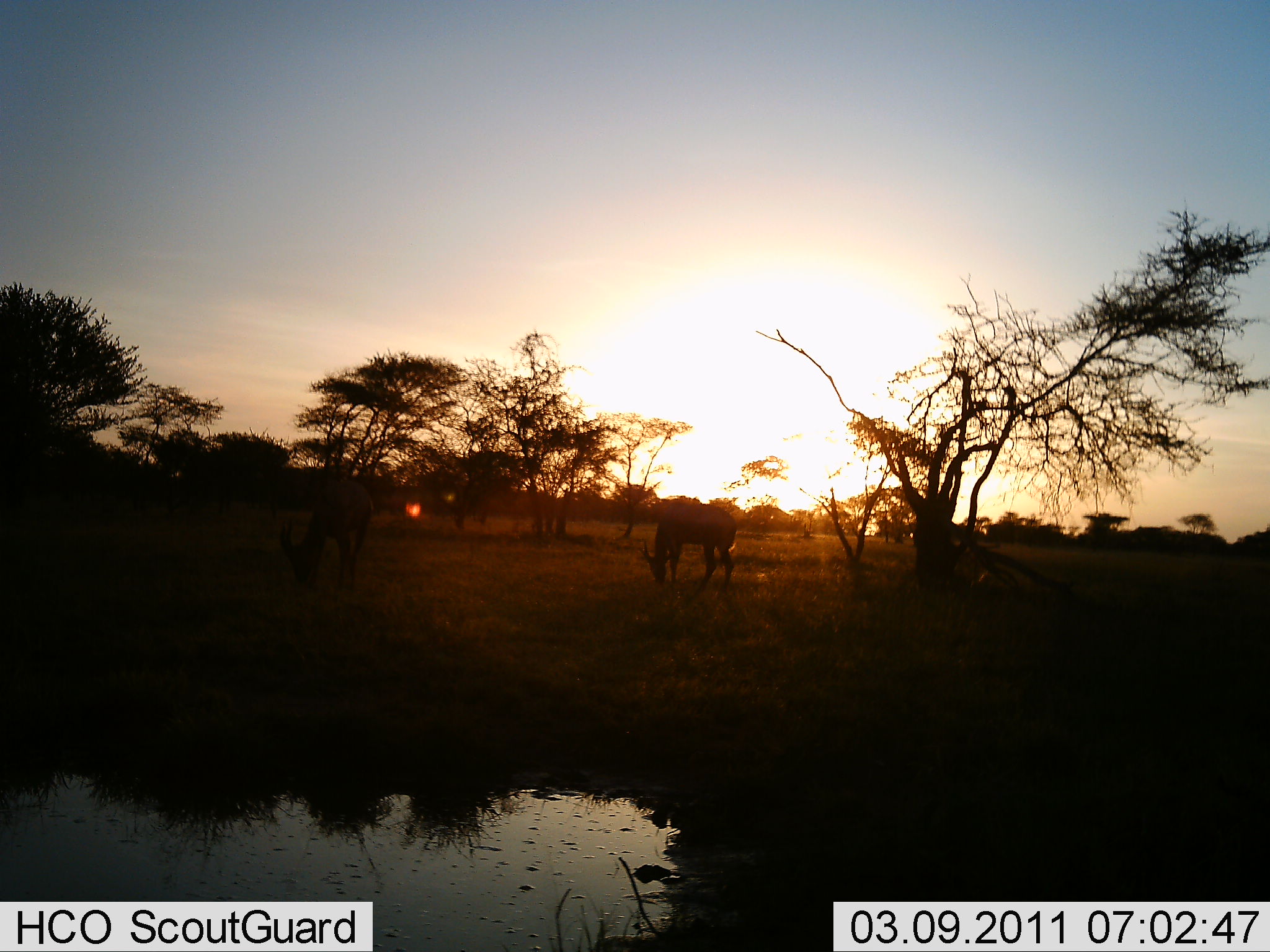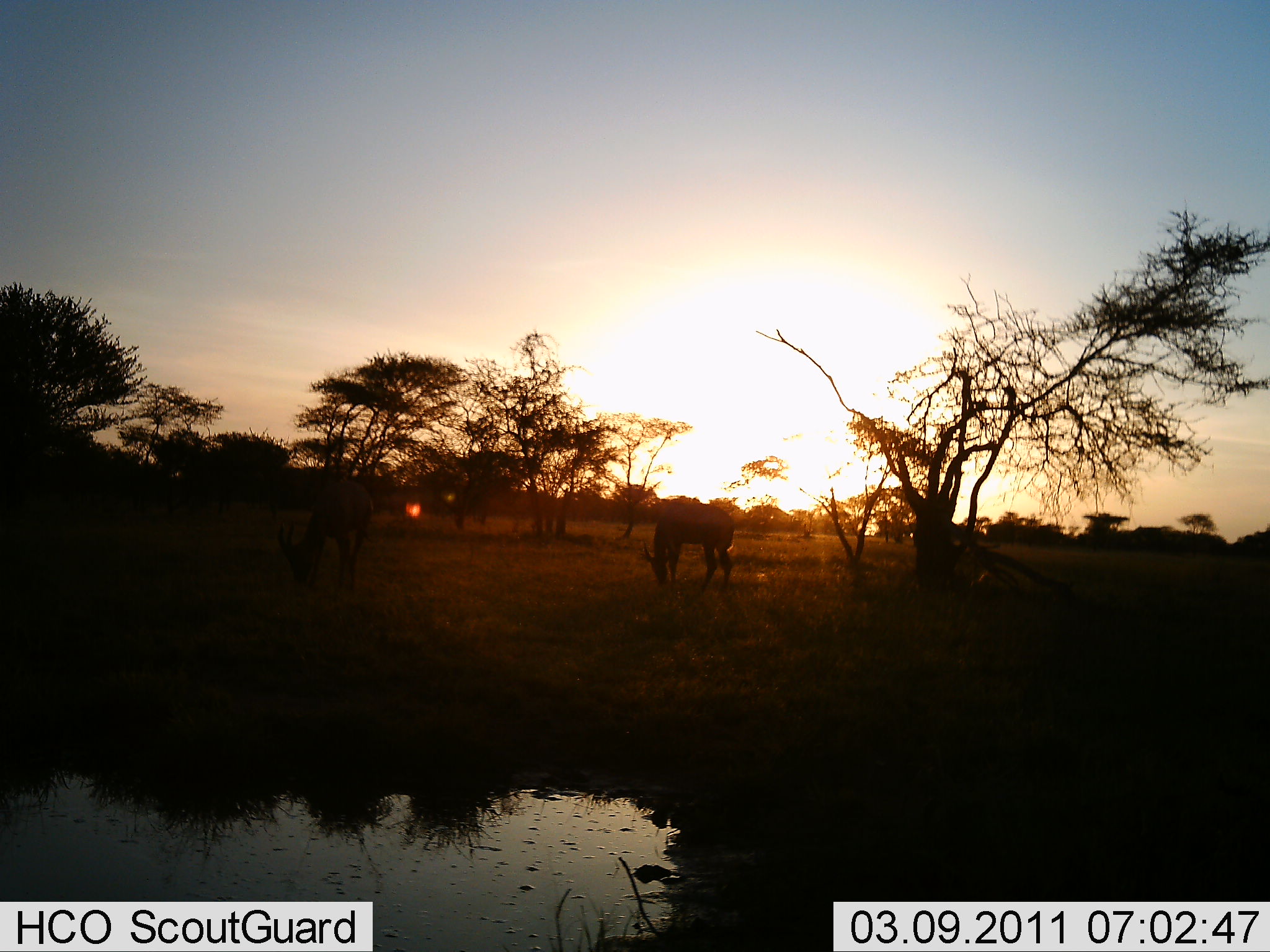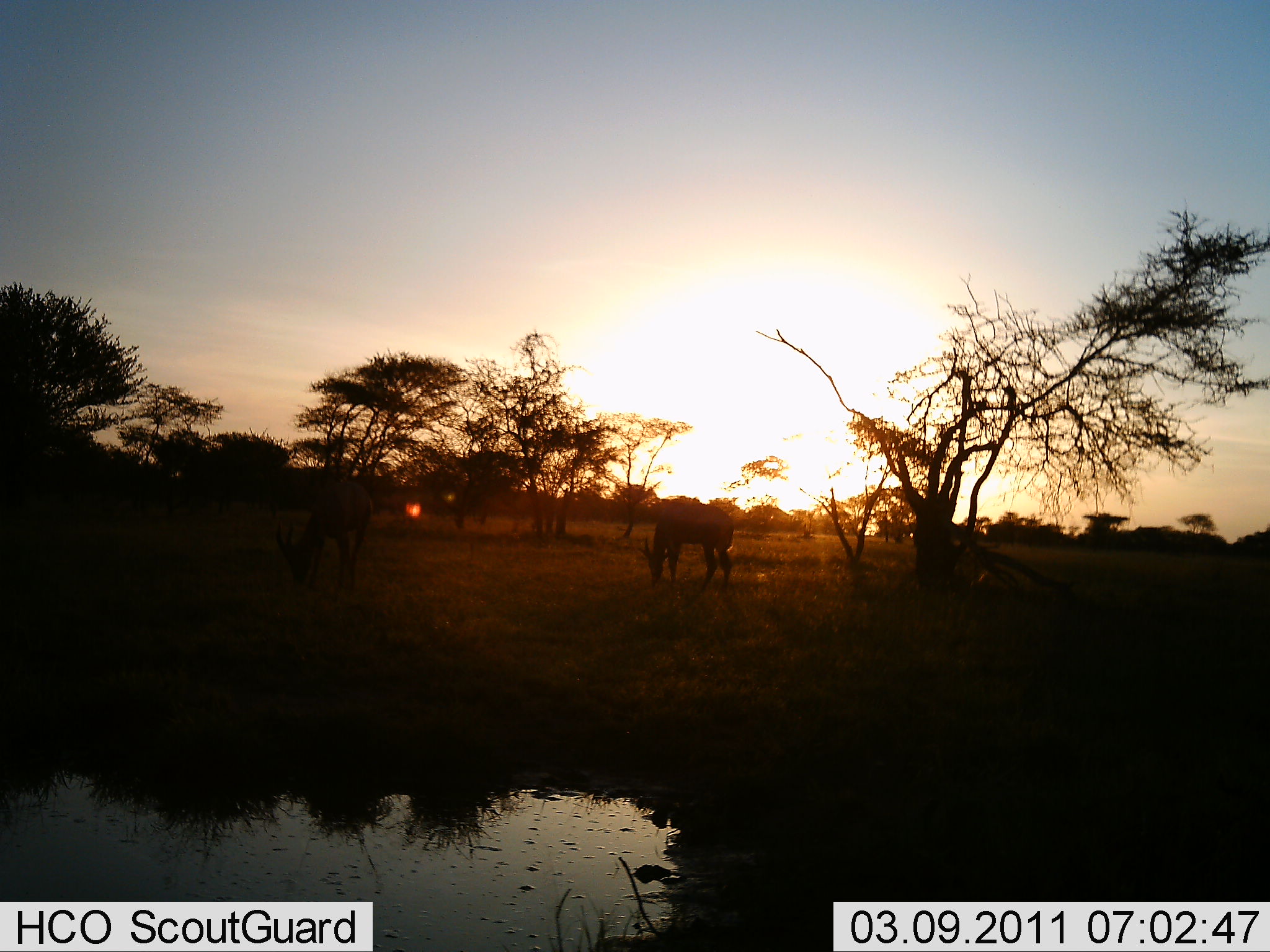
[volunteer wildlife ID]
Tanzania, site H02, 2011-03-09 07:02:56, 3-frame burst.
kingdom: Animalia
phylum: Chordata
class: Mammalia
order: Artiodactyla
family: Bovidae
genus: Alcelaphus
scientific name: Alcelaphus buselaphus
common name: hartebeest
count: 2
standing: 33%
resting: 0%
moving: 0%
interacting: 0%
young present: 0%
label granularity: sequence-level